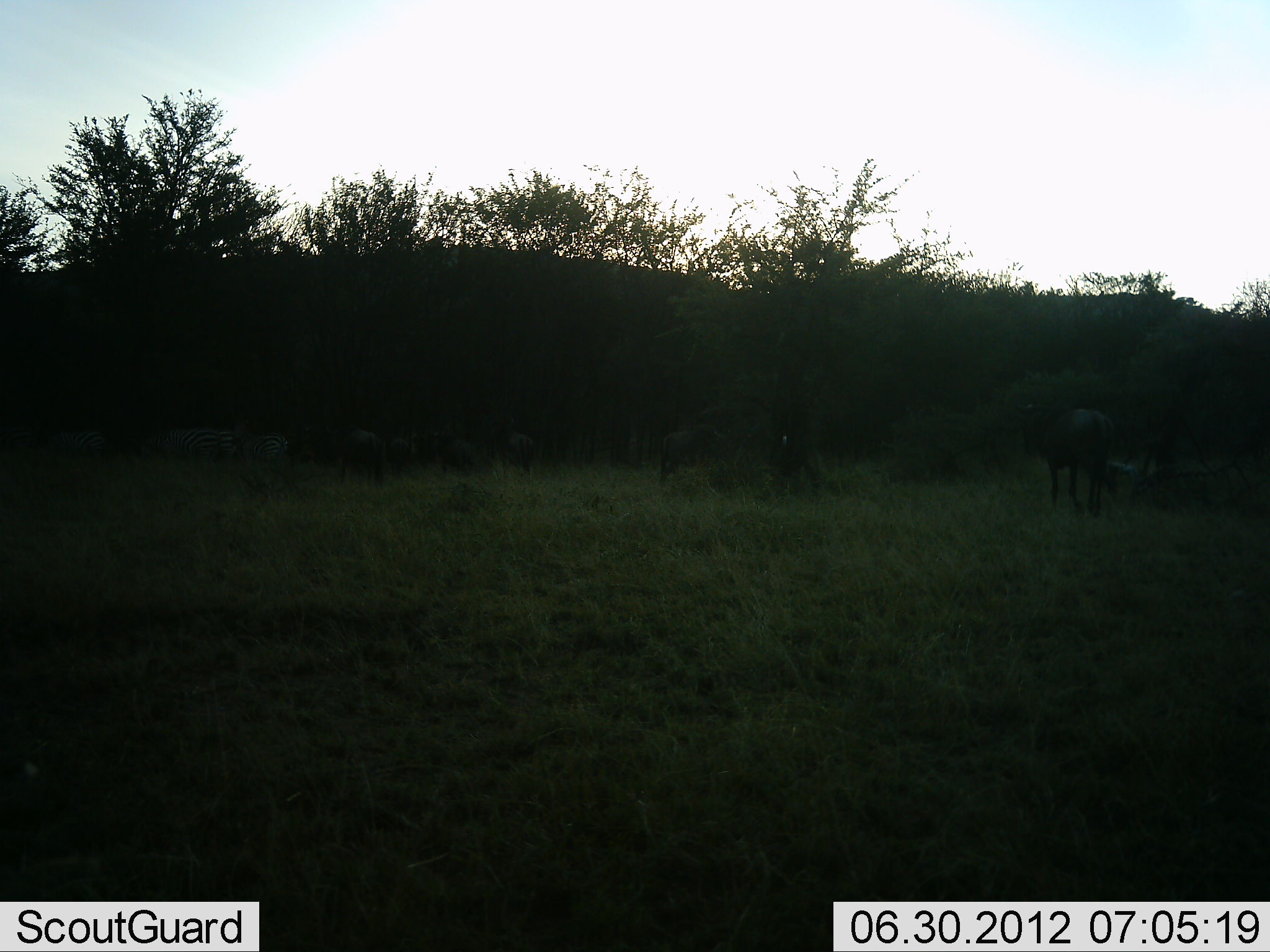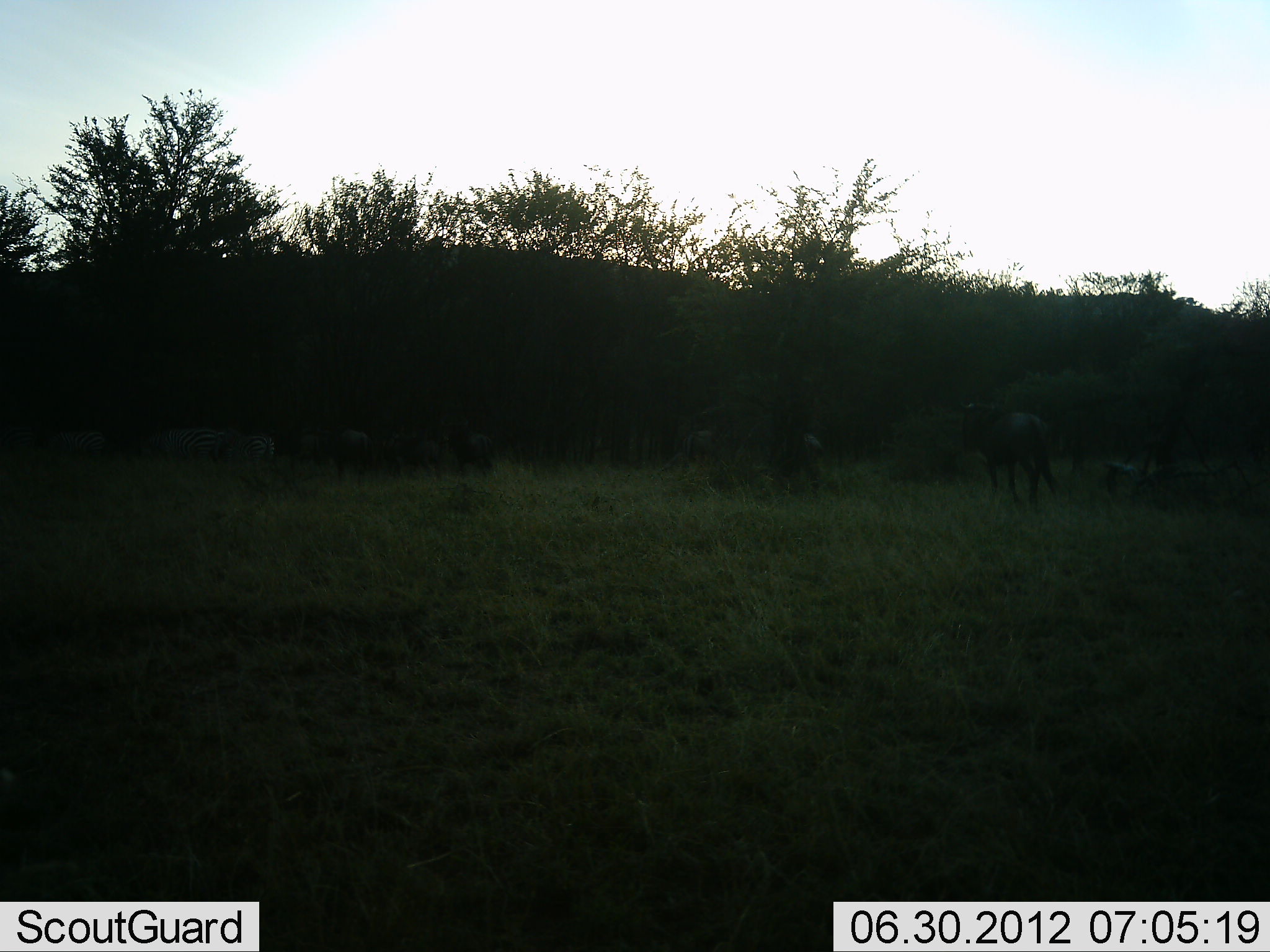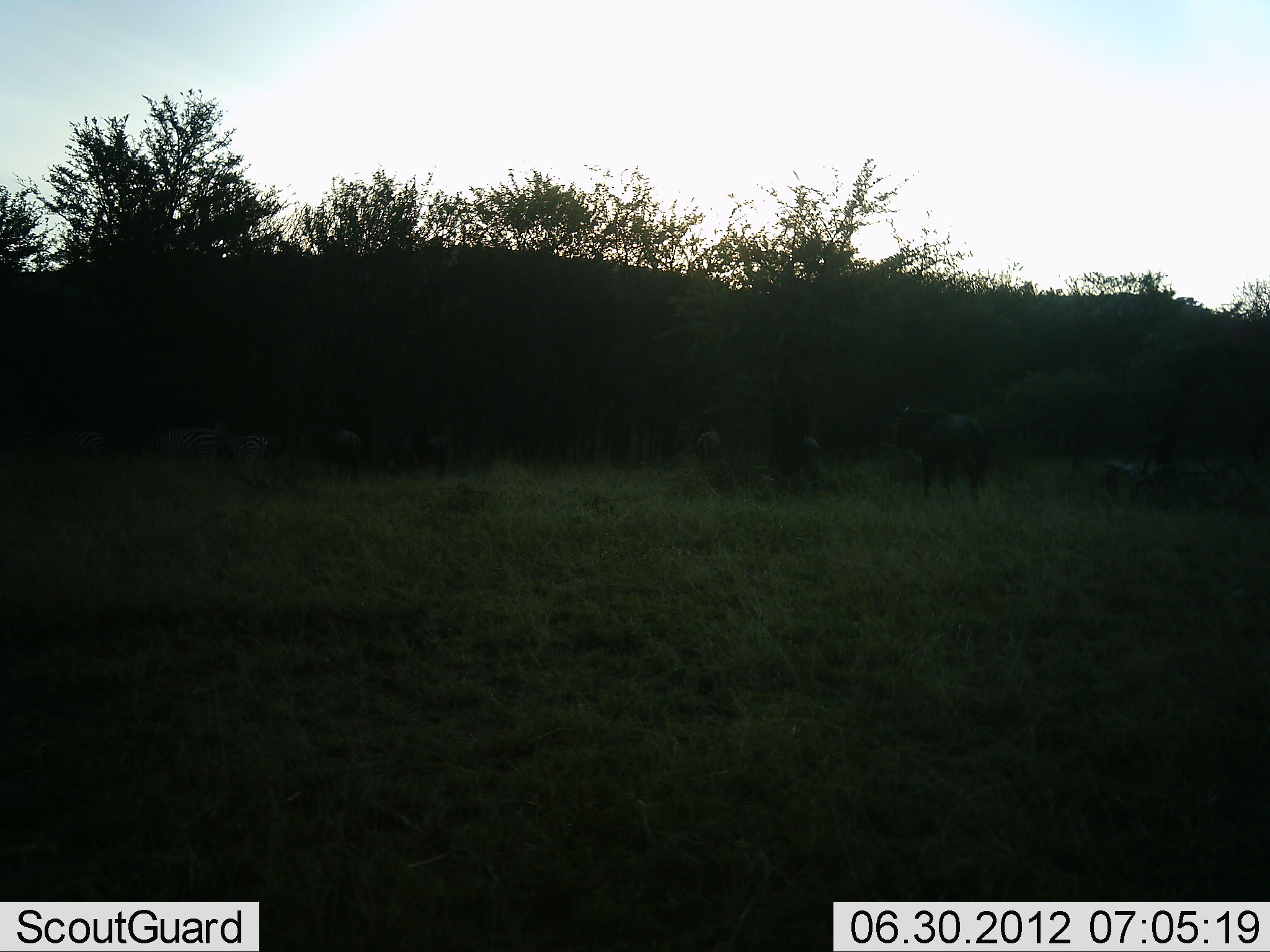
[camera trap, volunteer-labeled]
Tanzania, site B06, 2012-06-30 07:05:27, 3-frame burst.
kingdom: Animalia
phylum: Chordata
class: Mammalia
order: Artiodactyla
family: Bovidae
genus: Connochaetes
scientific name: Connochaetes taurinus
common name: blue wildebeest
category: wildebeest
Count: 7.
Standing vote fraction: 35%.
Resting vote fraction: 12%.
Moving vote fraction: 94%.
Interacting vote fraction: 0%.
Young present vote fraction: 0%.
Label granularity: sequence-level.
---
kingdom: Animalia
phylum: Chordata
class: Mammalia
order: Perissodactyla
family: Equidae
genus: Equus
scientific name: Equus quagga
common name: plains zebra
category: zebra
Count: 3.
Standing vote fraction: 78%.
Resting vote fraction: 0%.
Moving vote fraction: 44%.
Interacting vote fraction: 0%.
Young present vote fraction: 0%.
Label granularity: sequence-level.